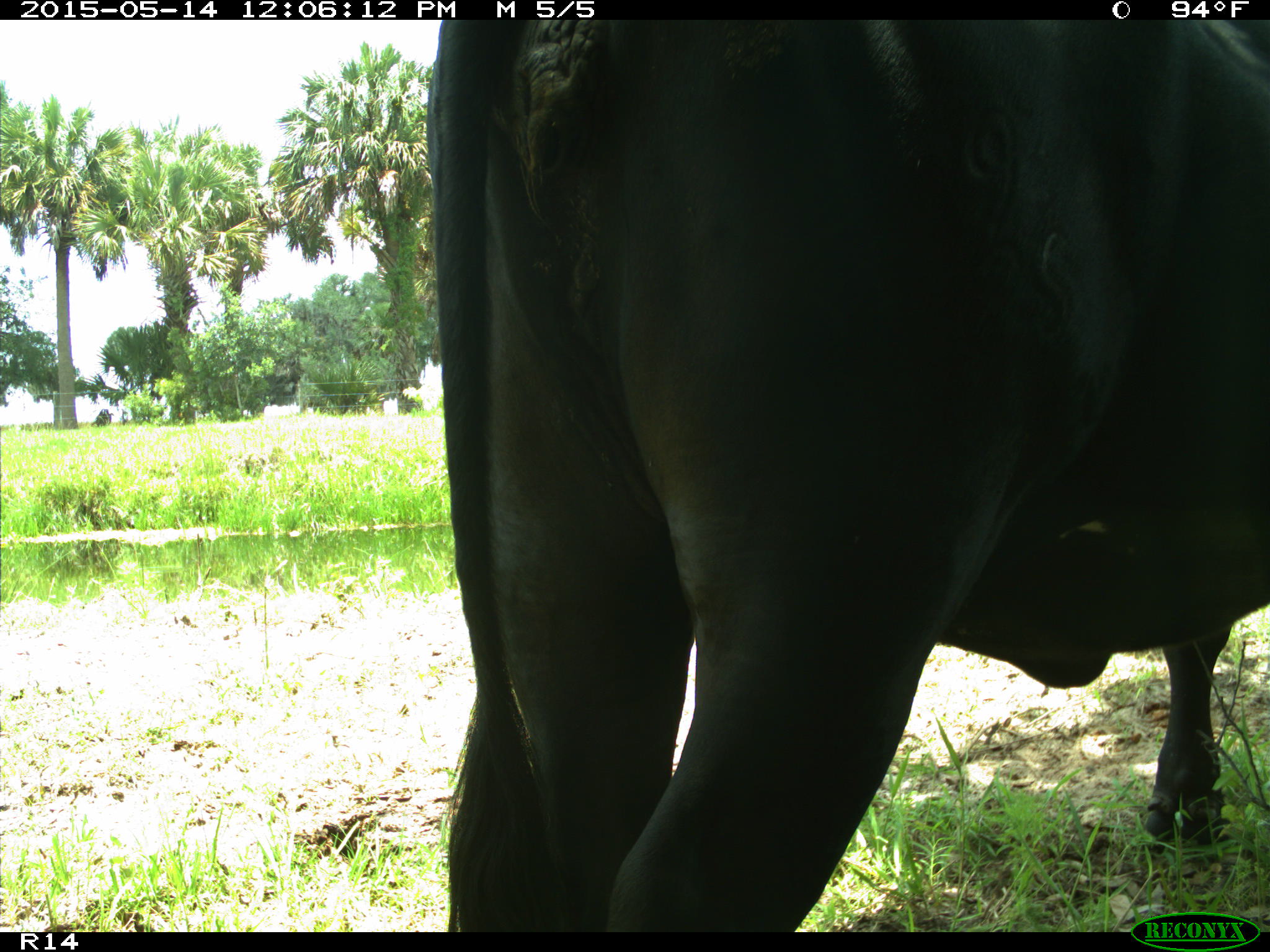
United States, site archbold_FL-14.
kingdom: Animalia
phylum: Chordata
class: Mammalia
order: Artiodactyla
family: Bovidae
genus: Bos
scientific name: Bos taurus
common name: domestic cow